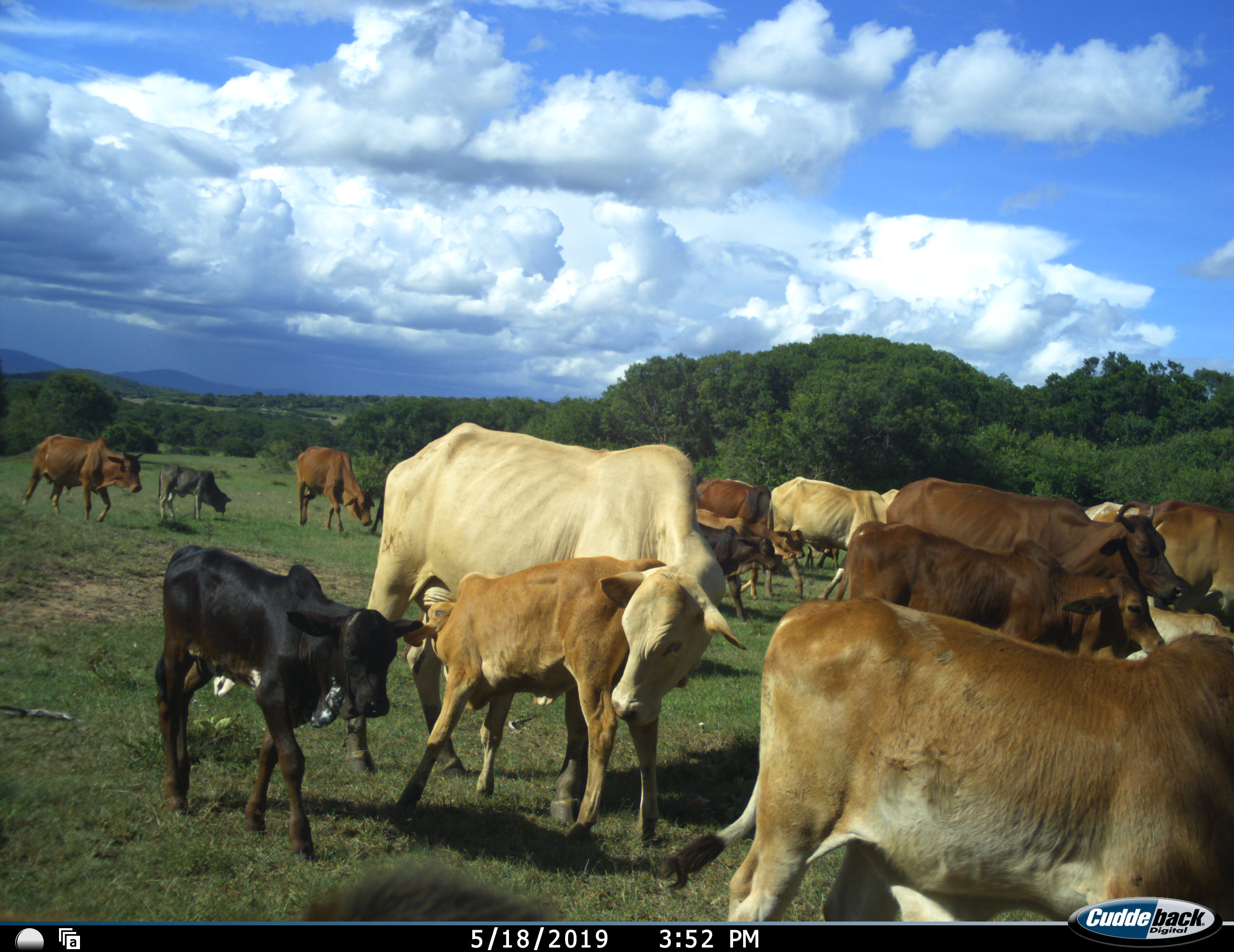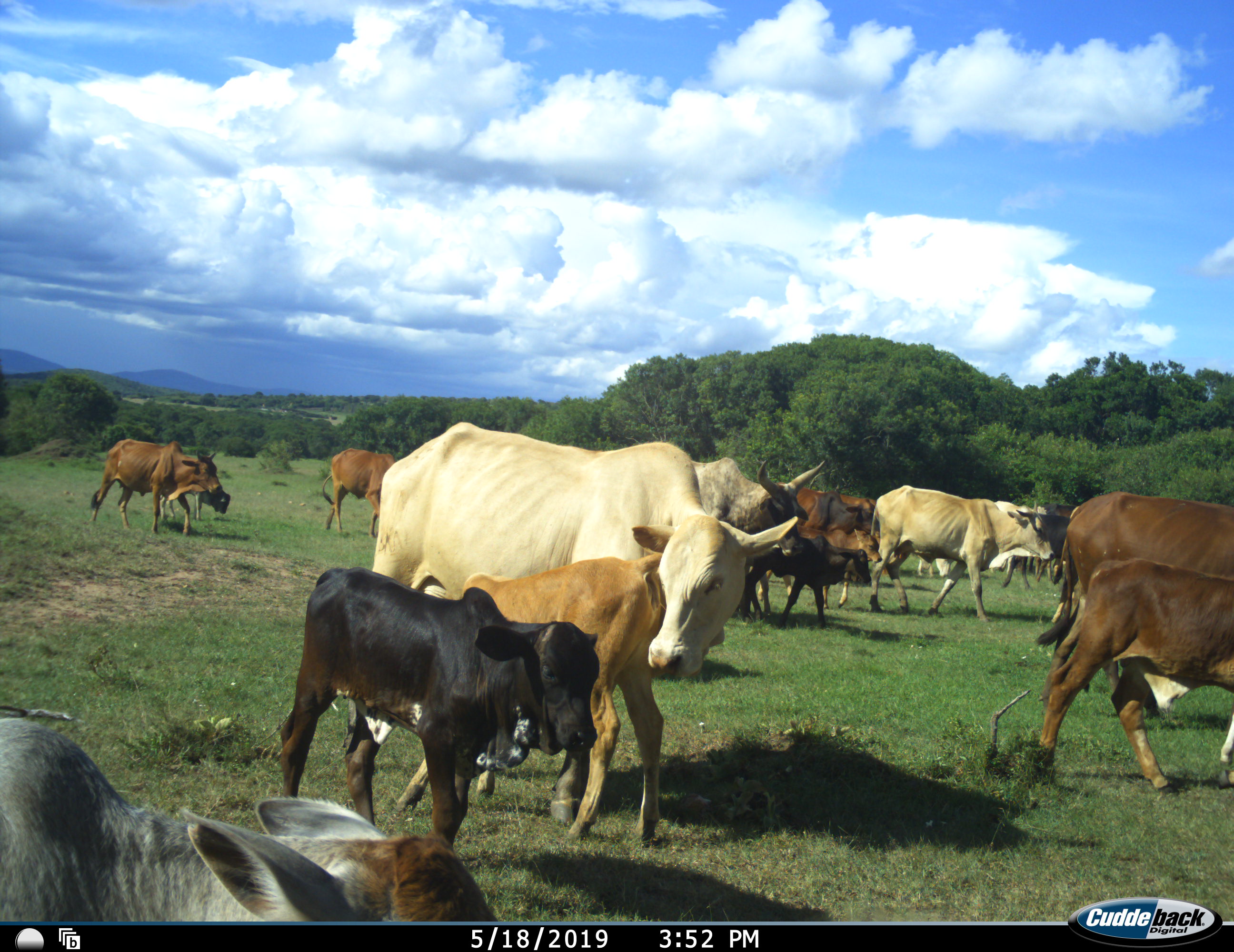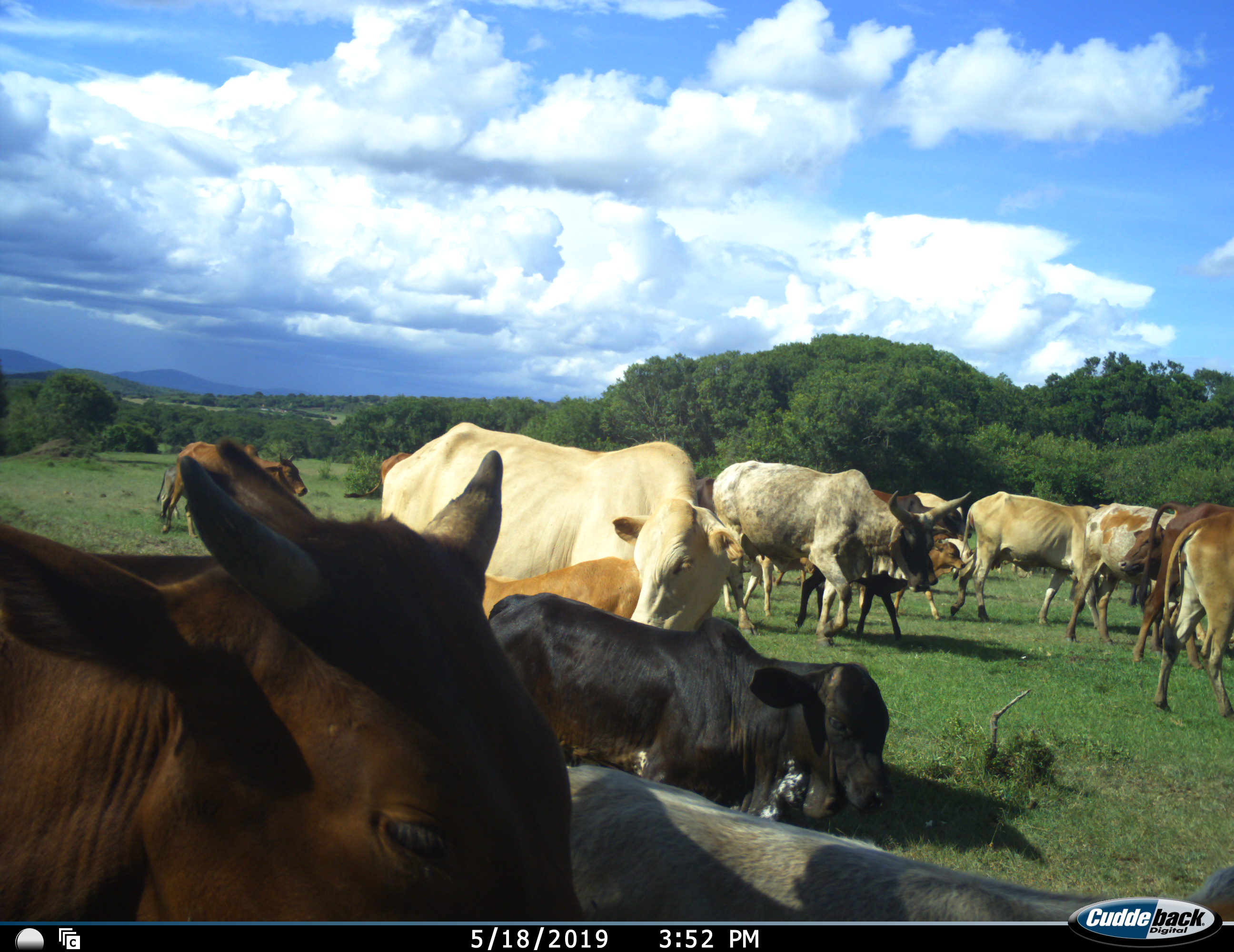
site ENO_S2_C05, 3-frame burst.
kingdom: Animalia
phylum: Chordata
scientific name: Vertebrata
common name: domestic animal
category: domesticanimal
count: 11-50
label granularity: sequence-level